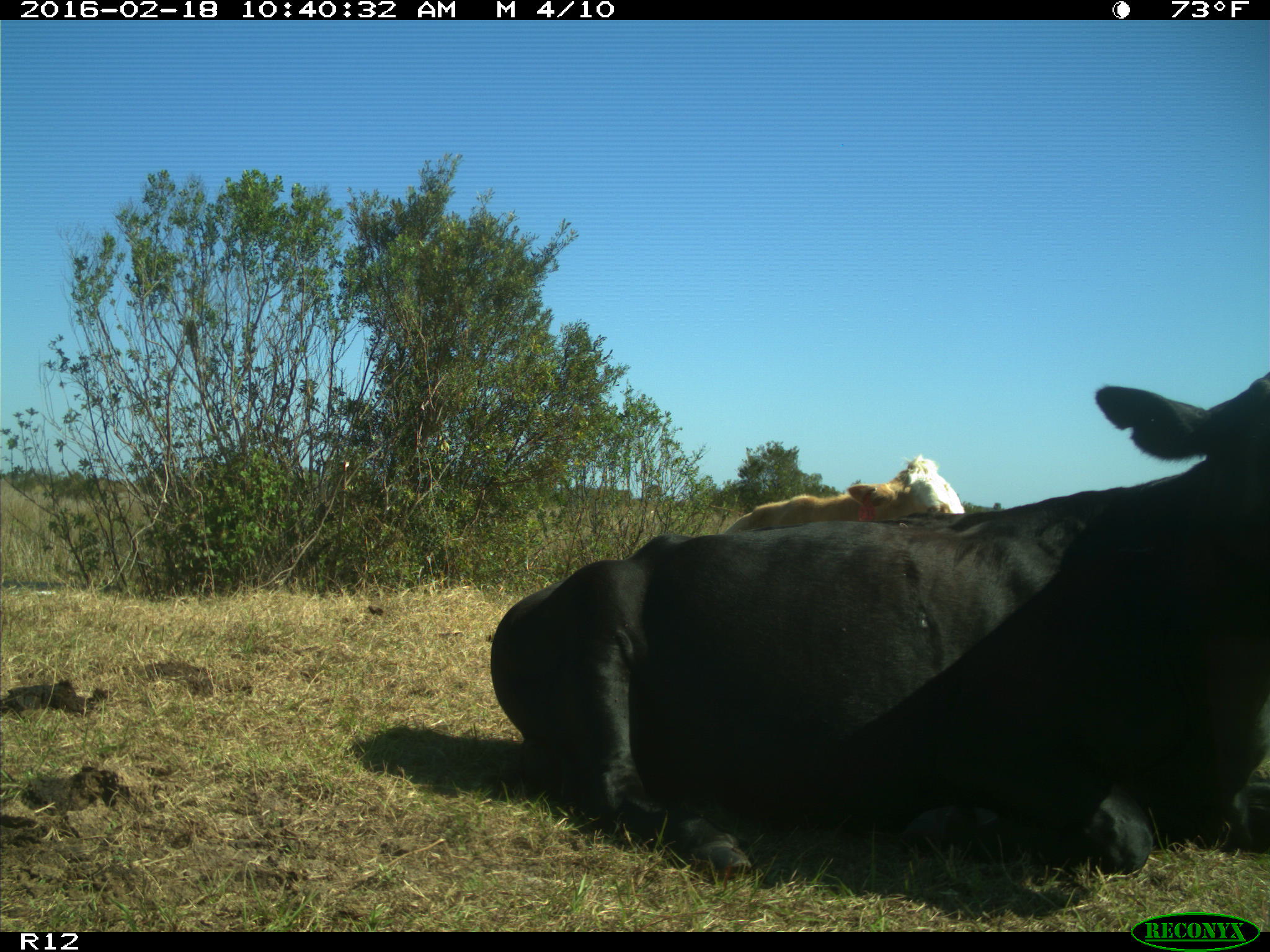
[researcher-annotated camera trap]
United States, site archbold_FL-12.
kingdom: Animalia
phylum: Chordata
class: Mammalia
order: Artiodactyla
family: Bovidae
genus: Bos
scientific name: Bos taurus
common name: domestic cow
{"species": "Bos taurus (domestic cow)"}